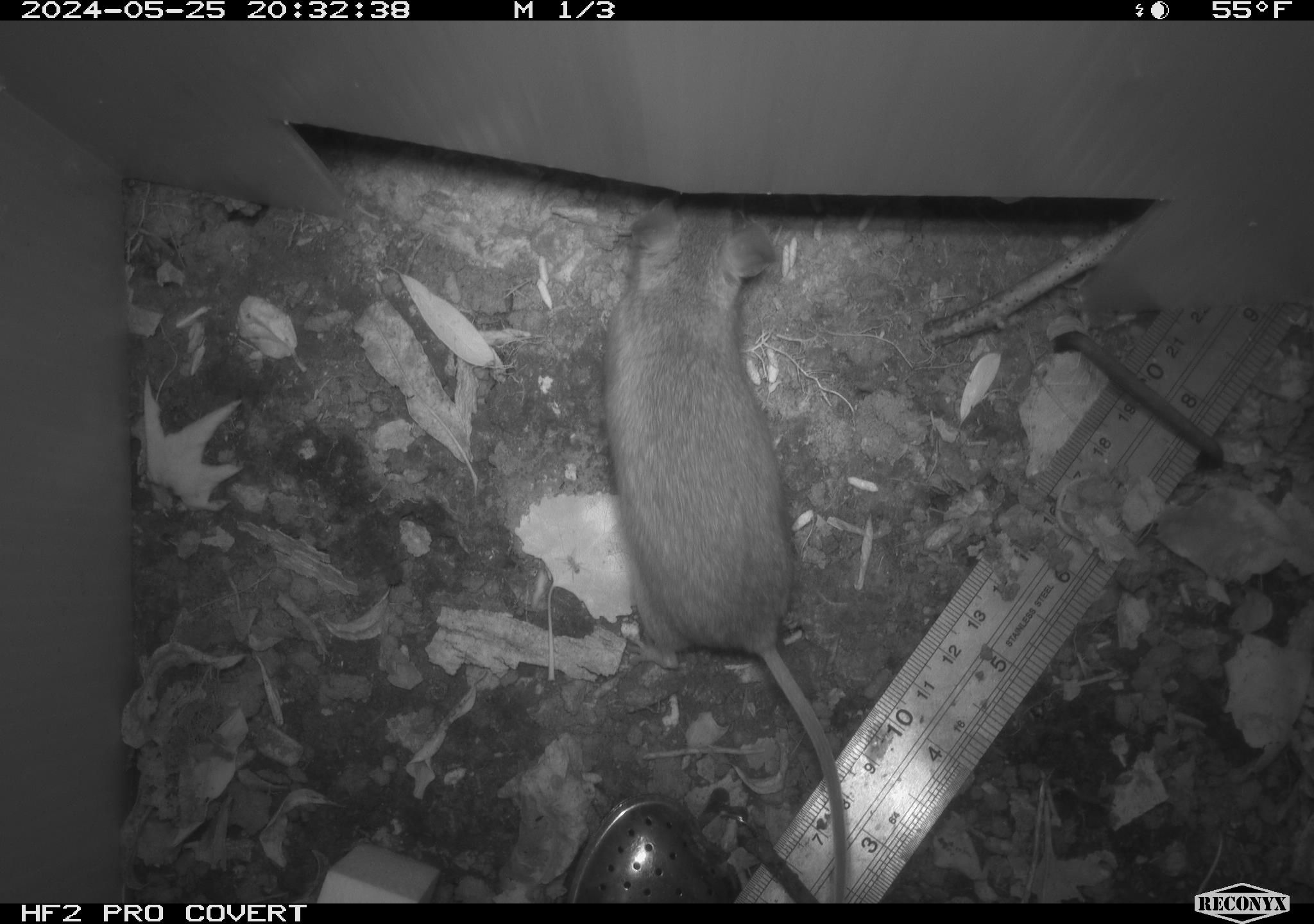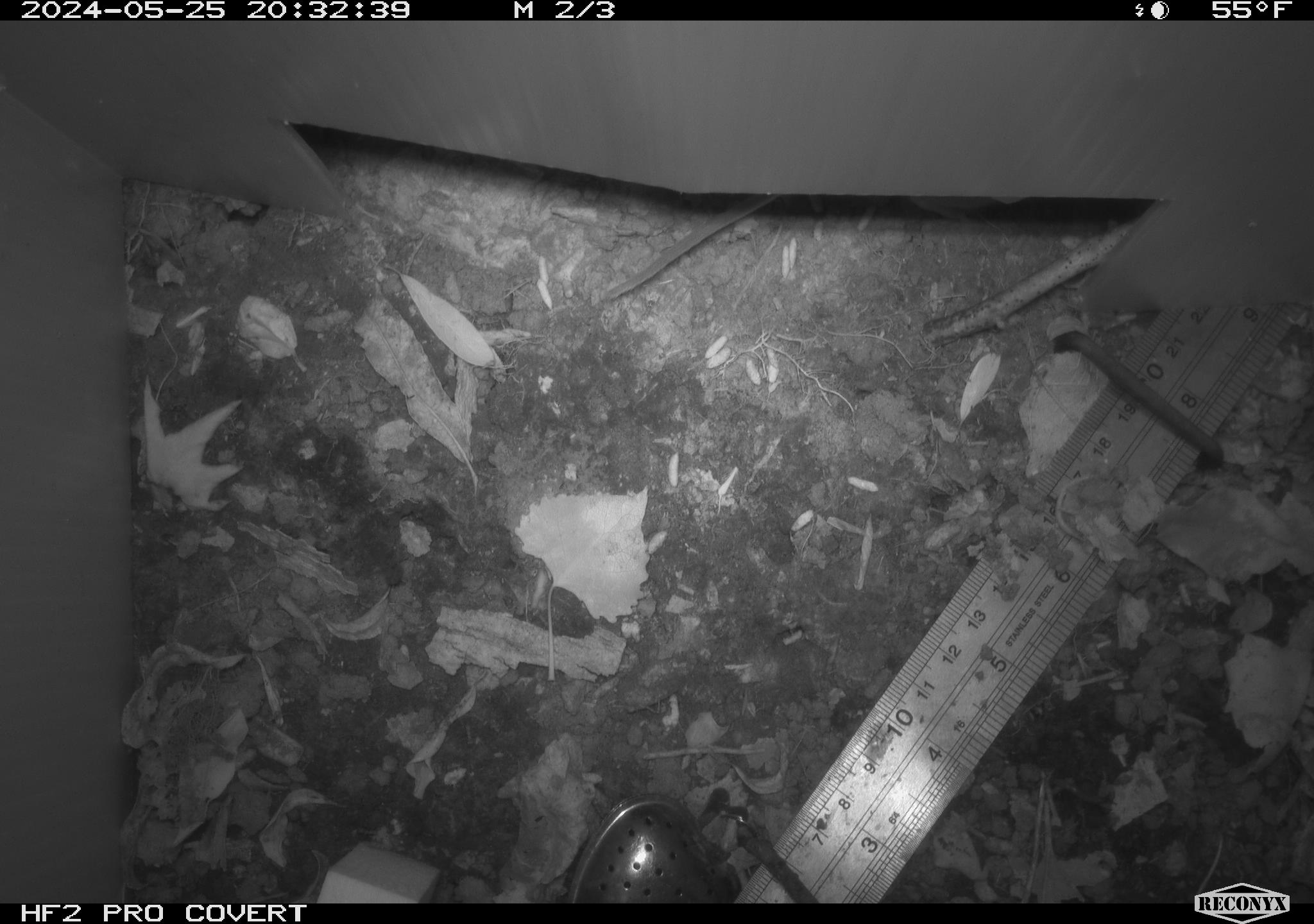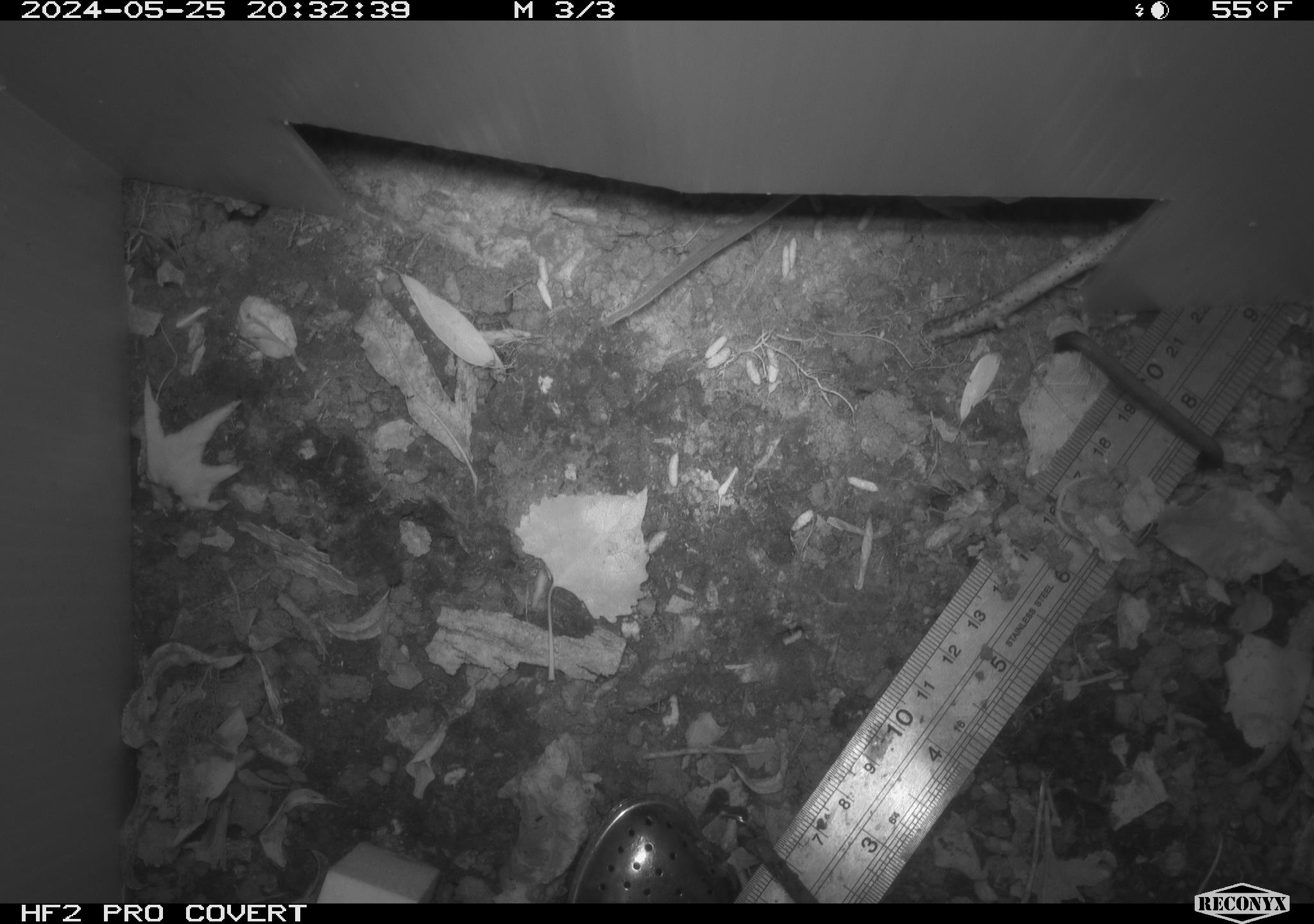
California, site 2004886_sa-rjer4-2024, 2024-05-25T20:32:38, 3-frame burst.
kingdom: Animalia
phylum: Chordata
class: Mammalia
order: Rodentia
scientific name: Rodentia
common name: mouse species